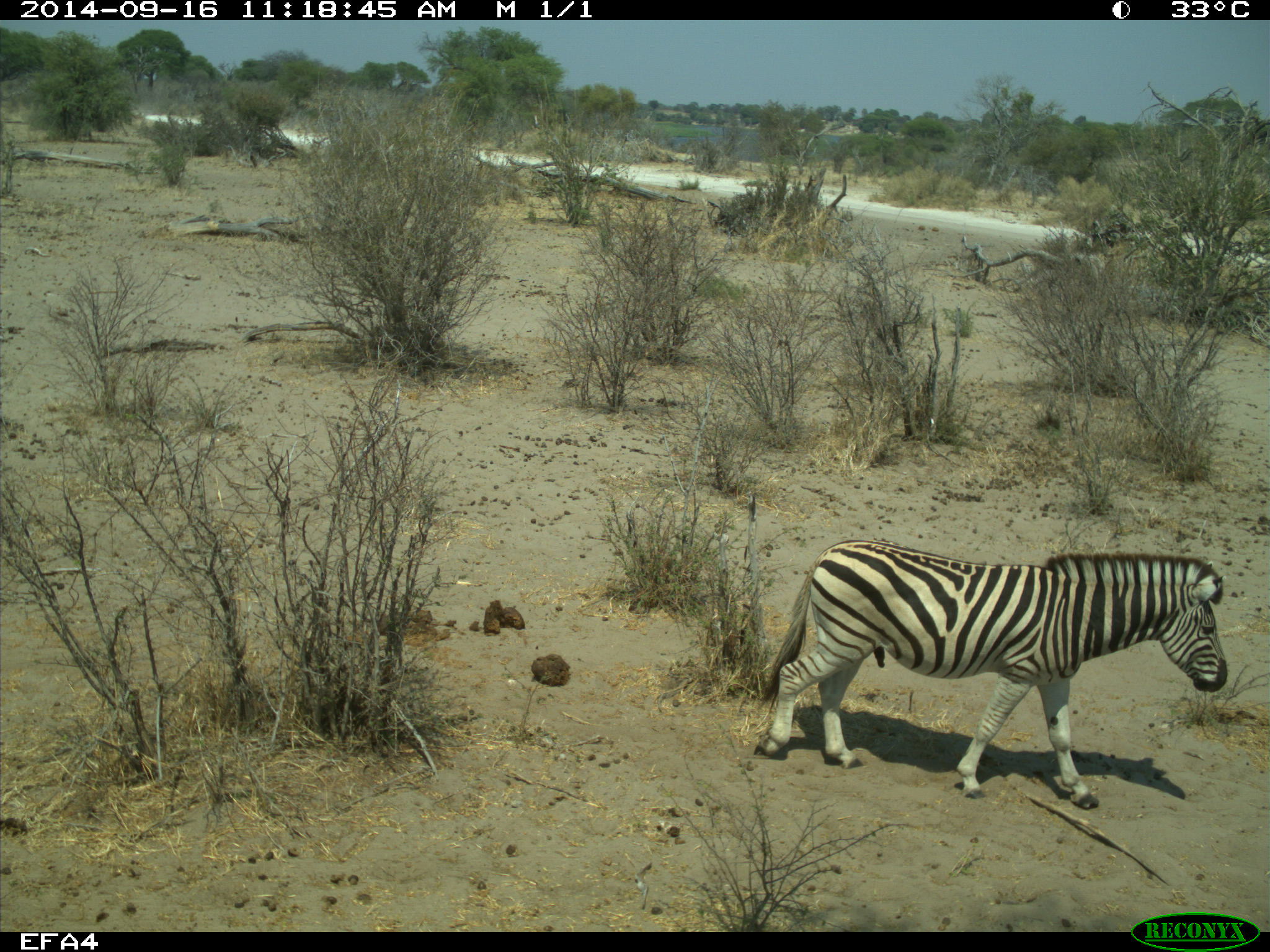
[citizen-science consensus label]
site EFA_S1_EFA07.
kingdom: Animalia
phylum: Chordata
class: Mammalia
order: Perissodactyla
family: Equidae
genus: Equus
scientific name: Equus quagga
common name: plains zebra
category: zebraplains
Zebraplains (plains zebra) (Equus quagga), count 1. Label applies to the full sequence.